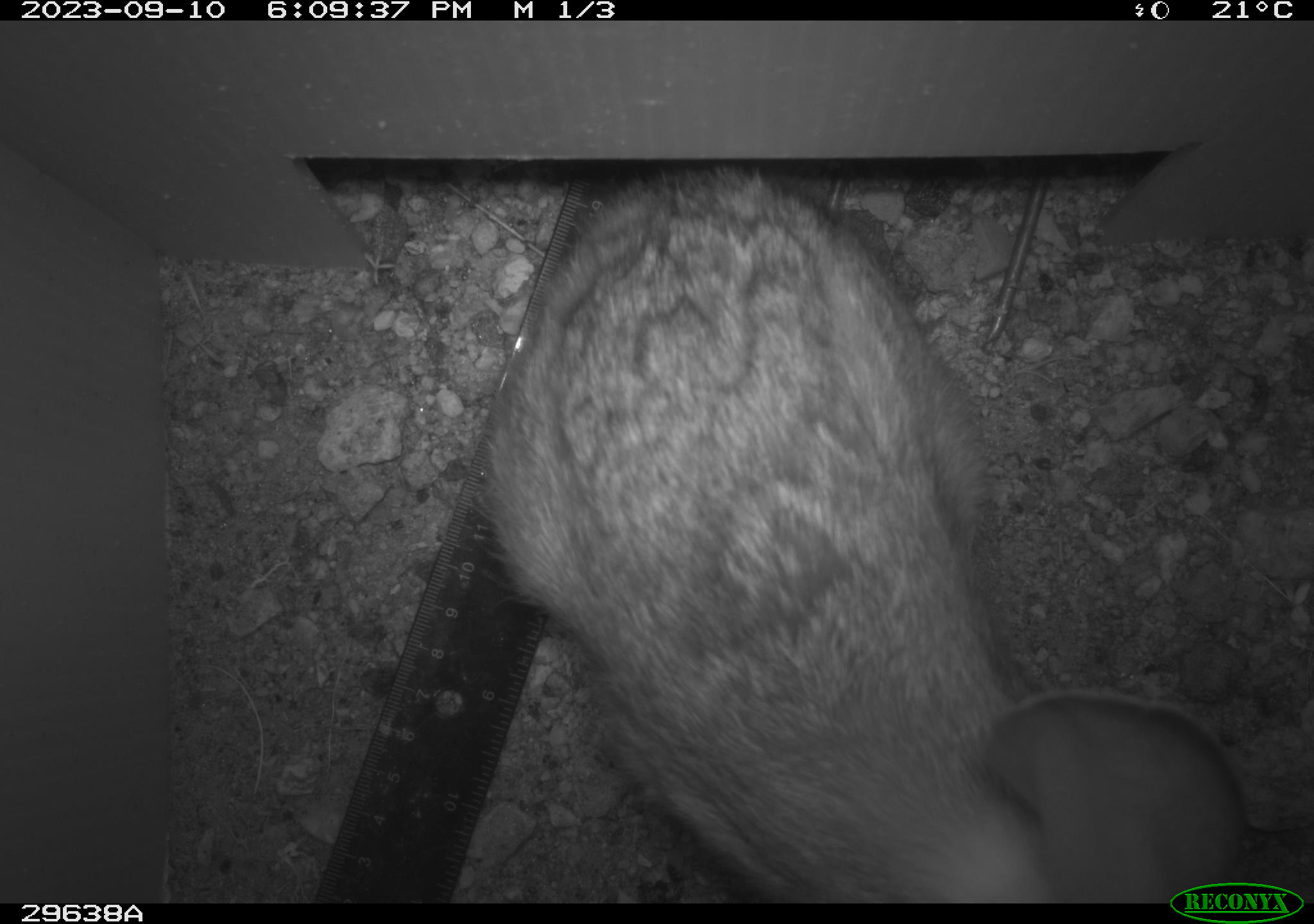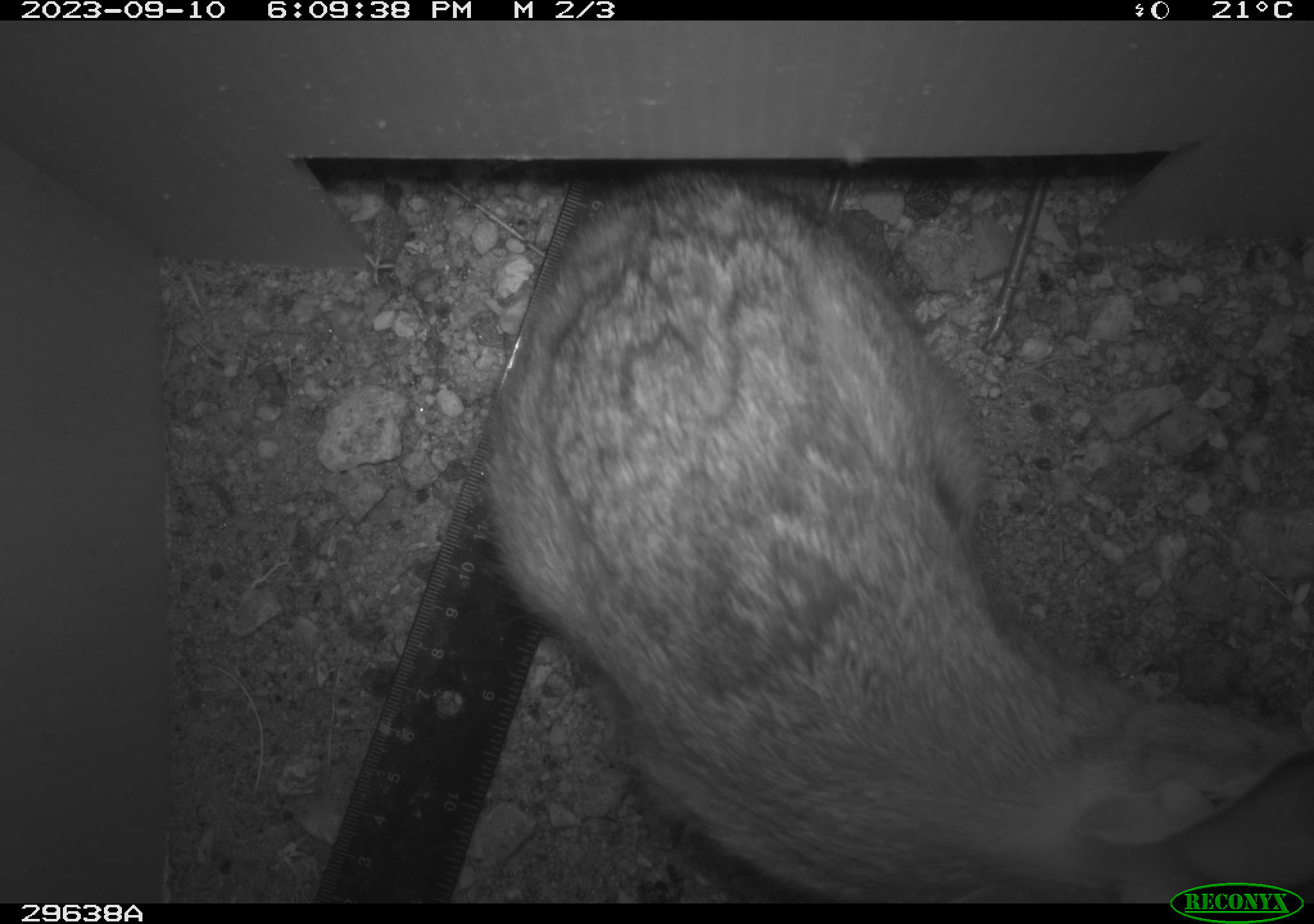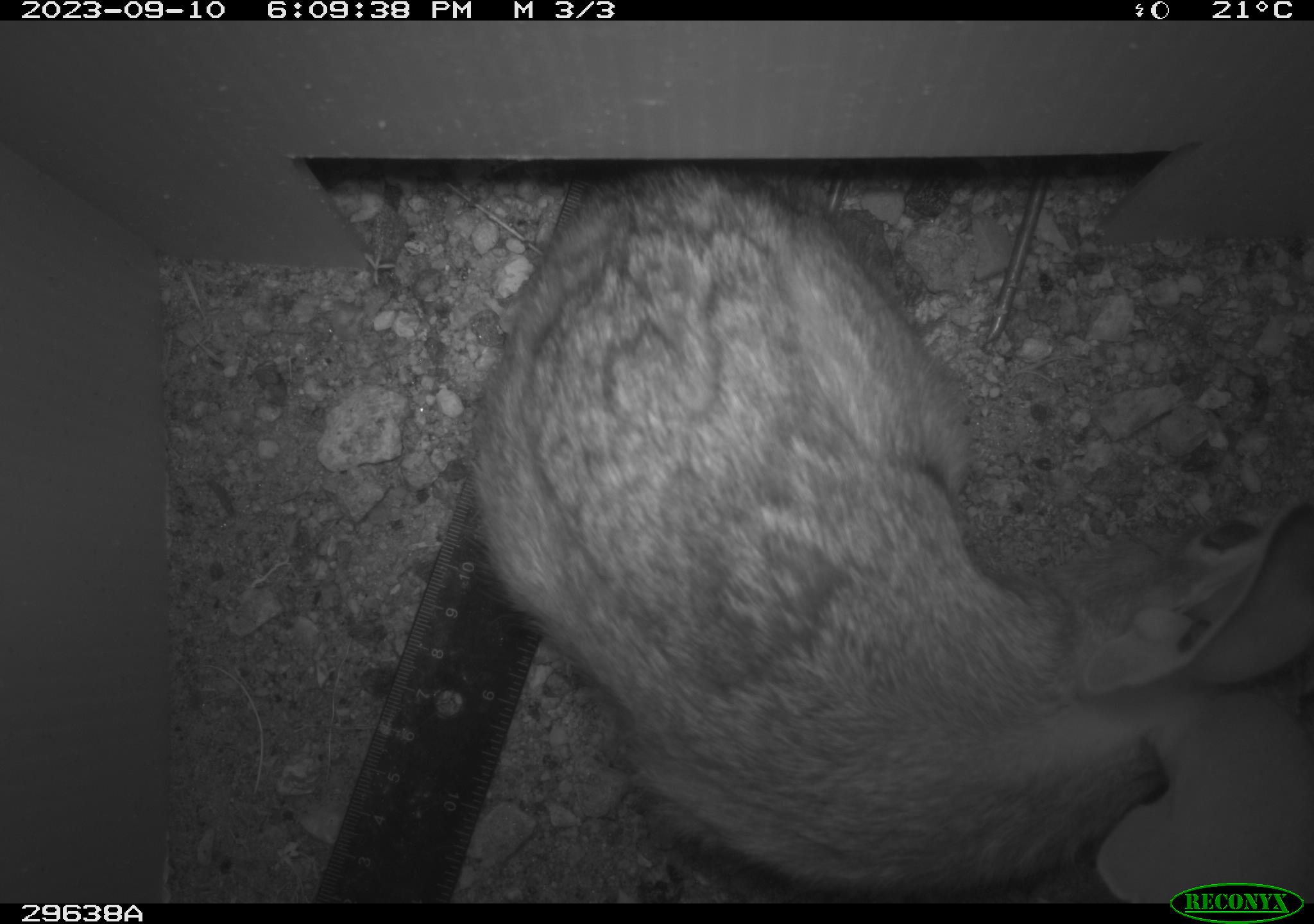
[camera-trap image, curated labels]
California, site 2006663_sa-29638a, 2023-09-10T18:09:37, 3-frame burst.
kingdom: Animalia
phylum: Chordata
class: Mammalia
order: Lagomorpha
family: Leporidae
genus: Lepus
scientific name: Lepus californicus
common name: black-tailed jackrabbit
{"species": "black-tailed jackrabbit (Lepus californicus)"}